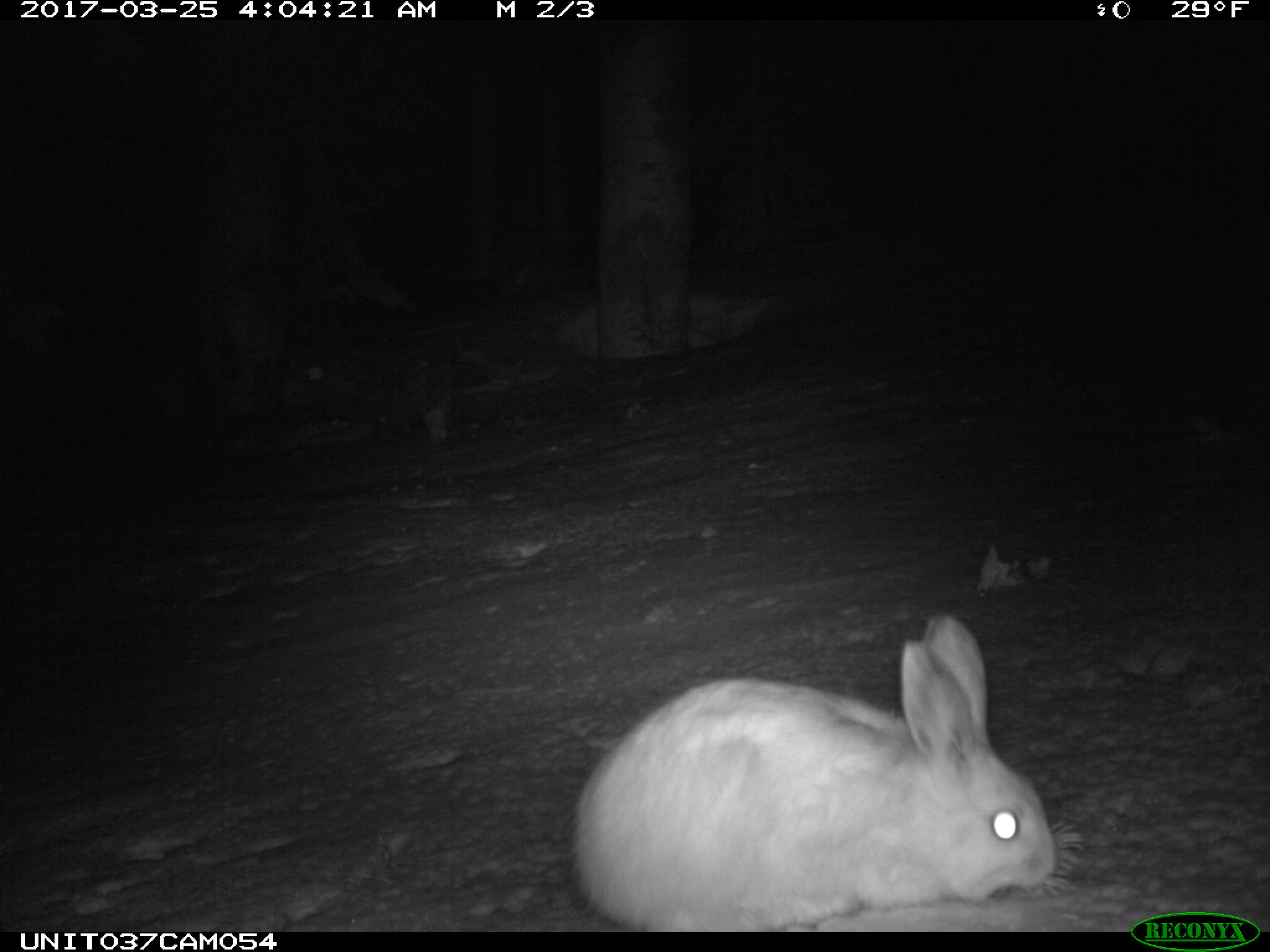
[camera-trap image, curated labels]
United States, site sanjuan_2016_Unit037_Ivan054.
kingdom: Animalia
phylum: Chordata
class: Mammalia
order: Lagomorpha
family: Leporidae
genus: Lepus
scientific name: Lepus americanus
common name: snowshoe hare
Lepus americanus (snowshoe hare).